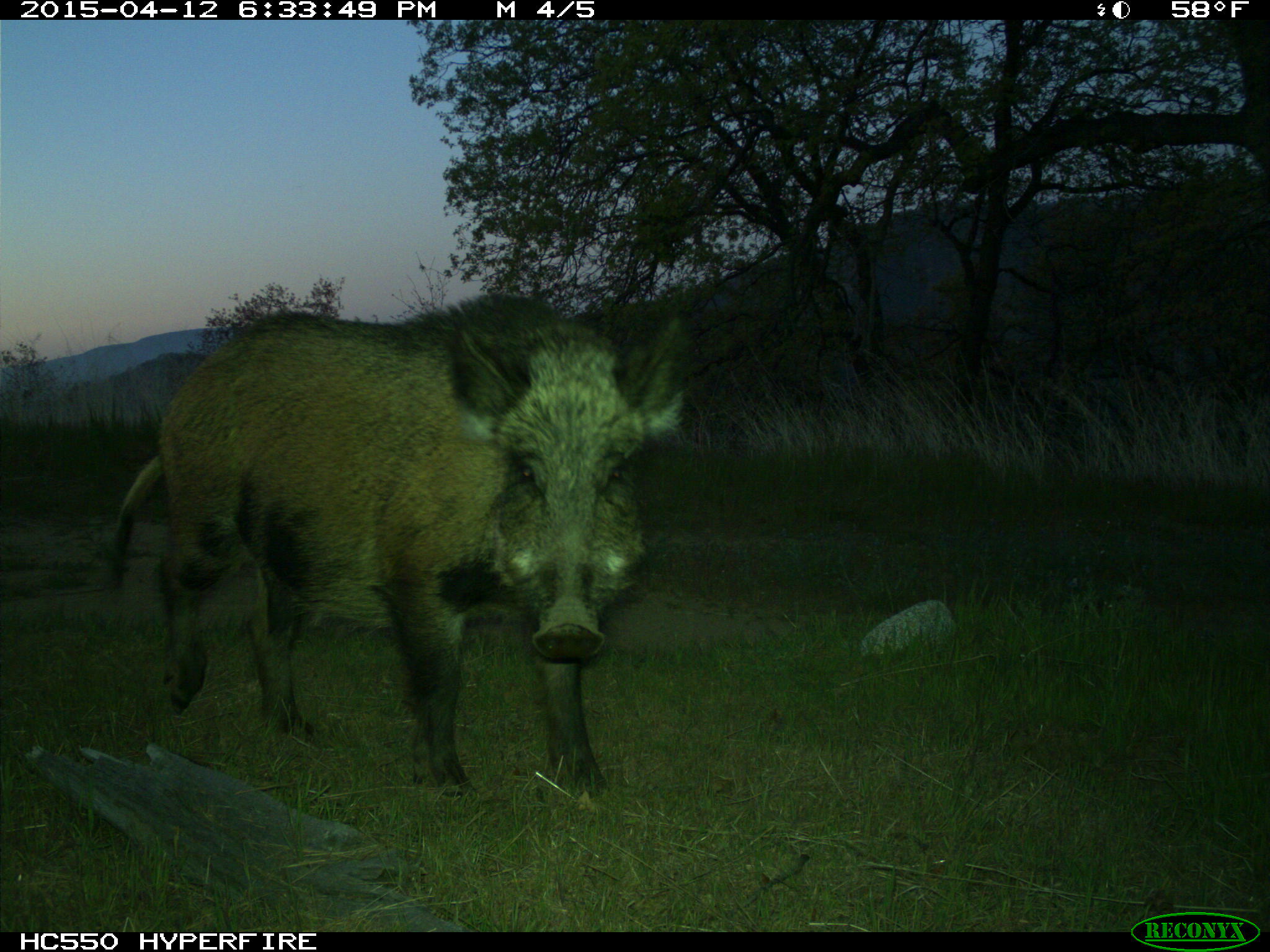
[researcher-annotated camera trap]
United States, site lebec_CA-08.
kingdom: Animalia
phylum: Chordata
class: Mammalia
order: Artiodactyla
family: Suidae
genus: Sus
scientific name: Sus scrofa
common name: wild boar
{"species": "Sus scrofa (wild boar)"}